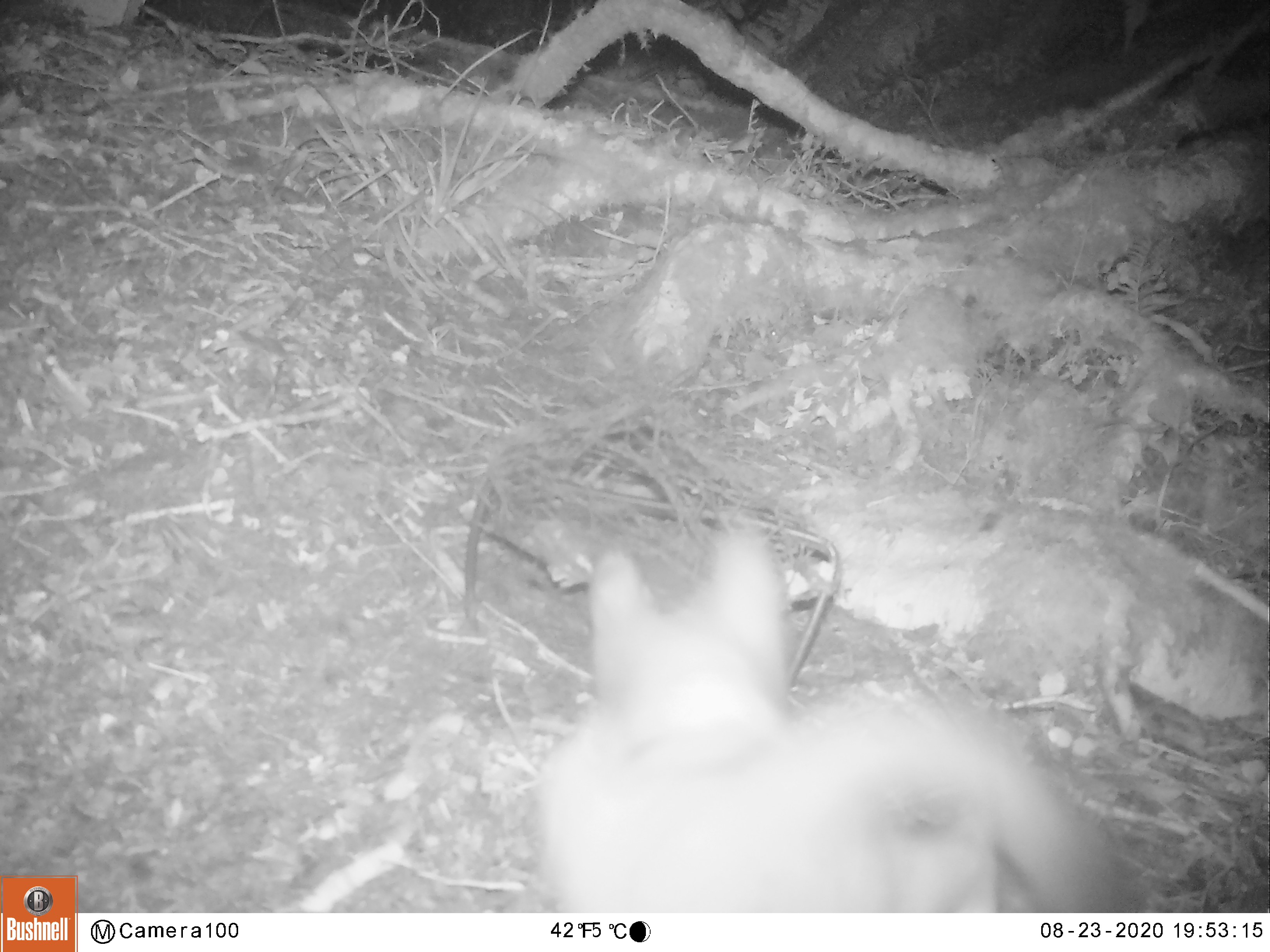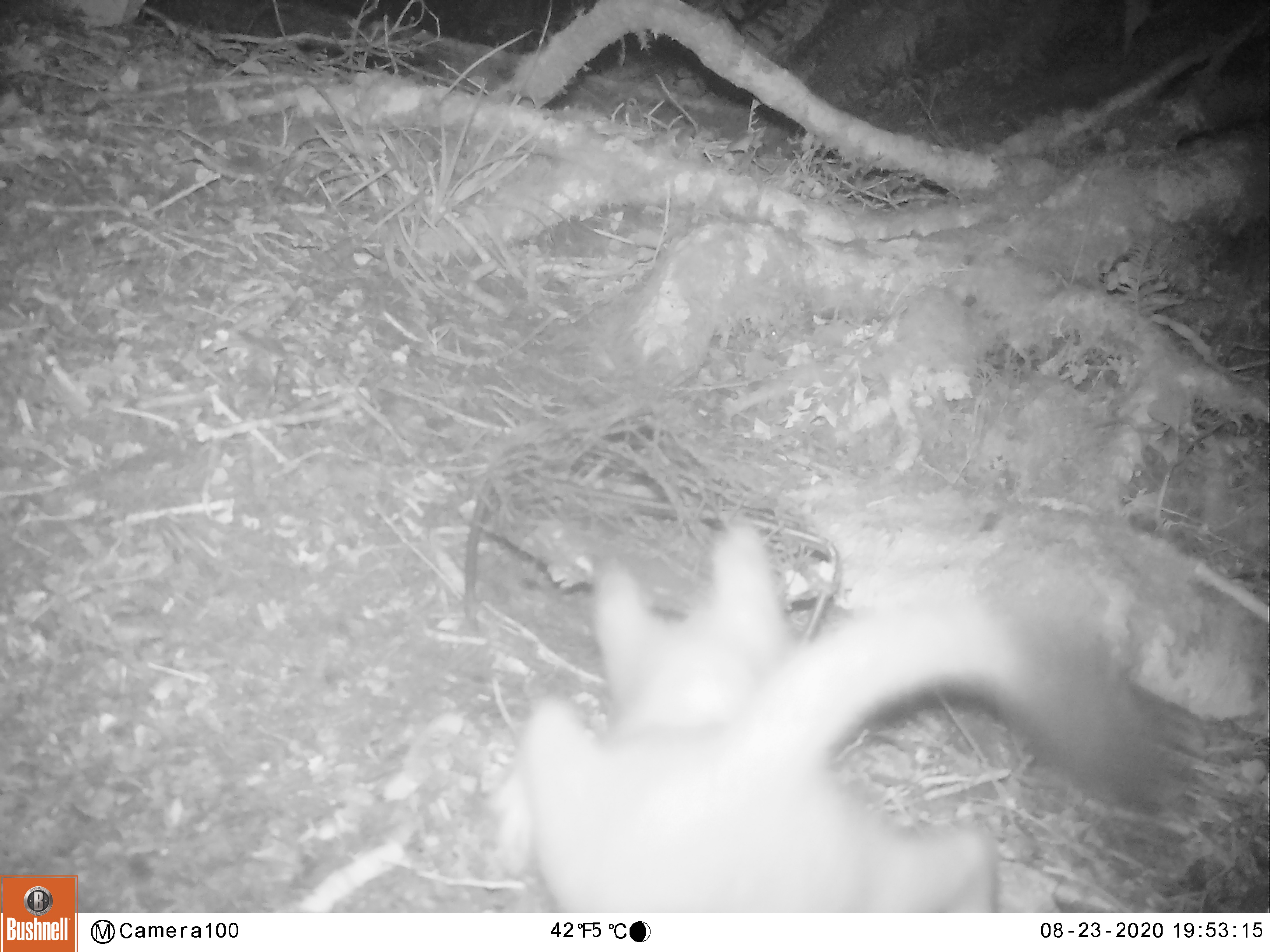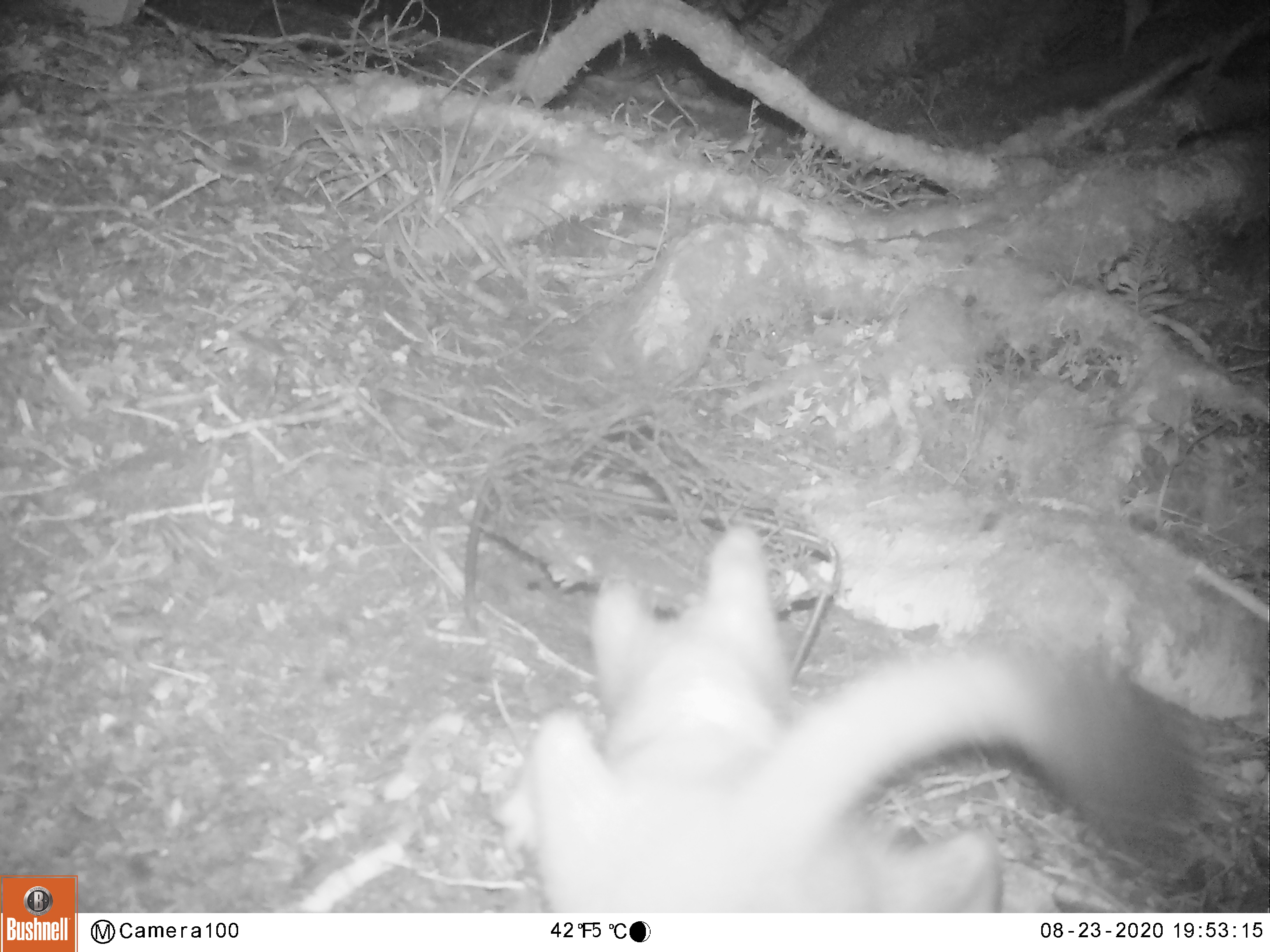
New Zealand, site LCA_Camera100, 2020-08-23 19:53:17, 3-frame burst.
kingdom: Animalia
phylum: Chordata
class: Mammalia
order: Carnivora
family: Mustelidae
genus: Mustela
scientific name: Mustela erminea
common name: stoat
Stoat (Mustela erminea).